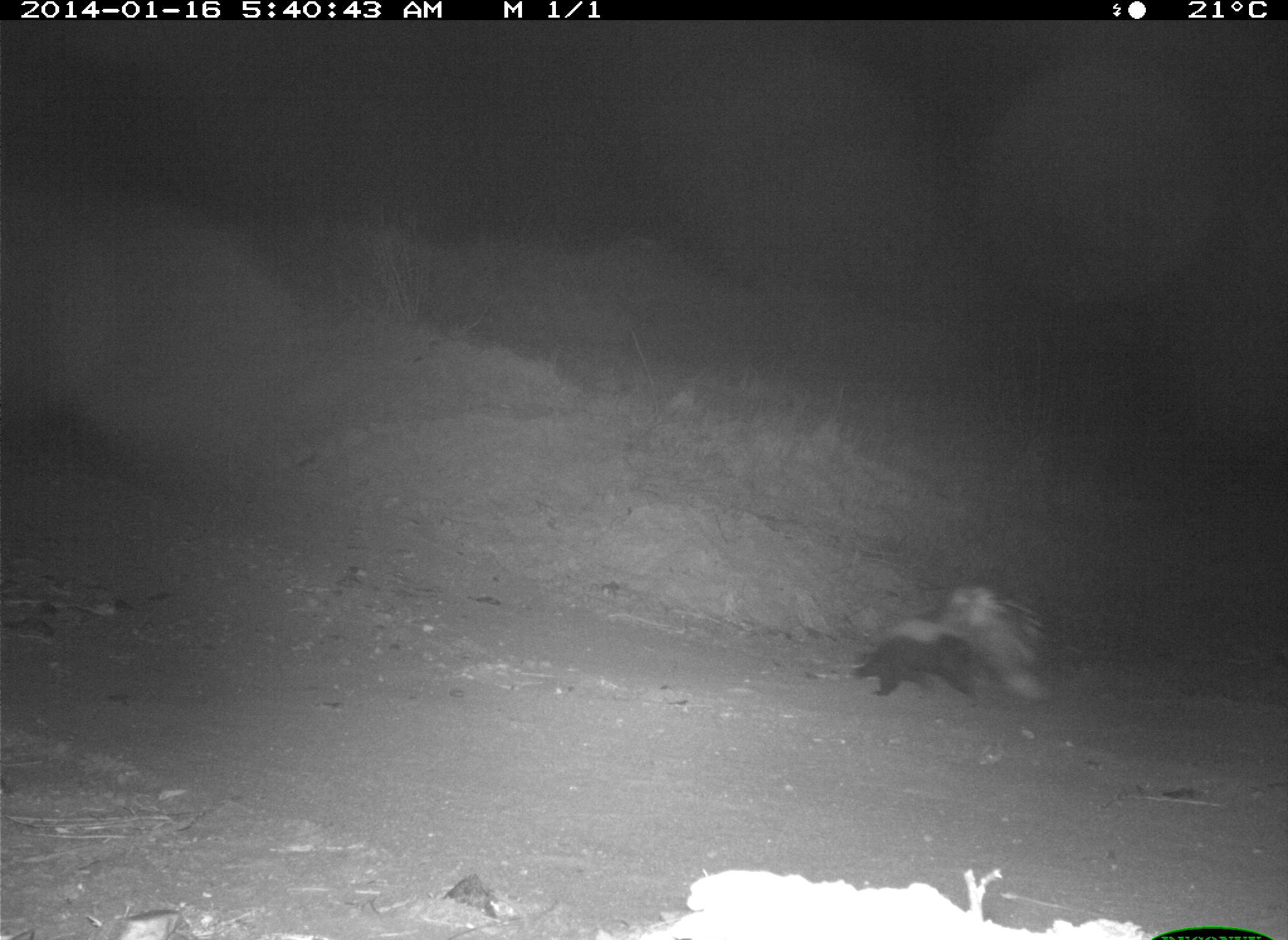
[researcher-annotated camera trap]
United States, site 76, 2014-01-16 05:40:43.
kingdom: Animalia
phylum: Chordata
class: Mammalia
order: Carnivora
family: Mephitidae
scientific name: Mephitidae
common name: skunk